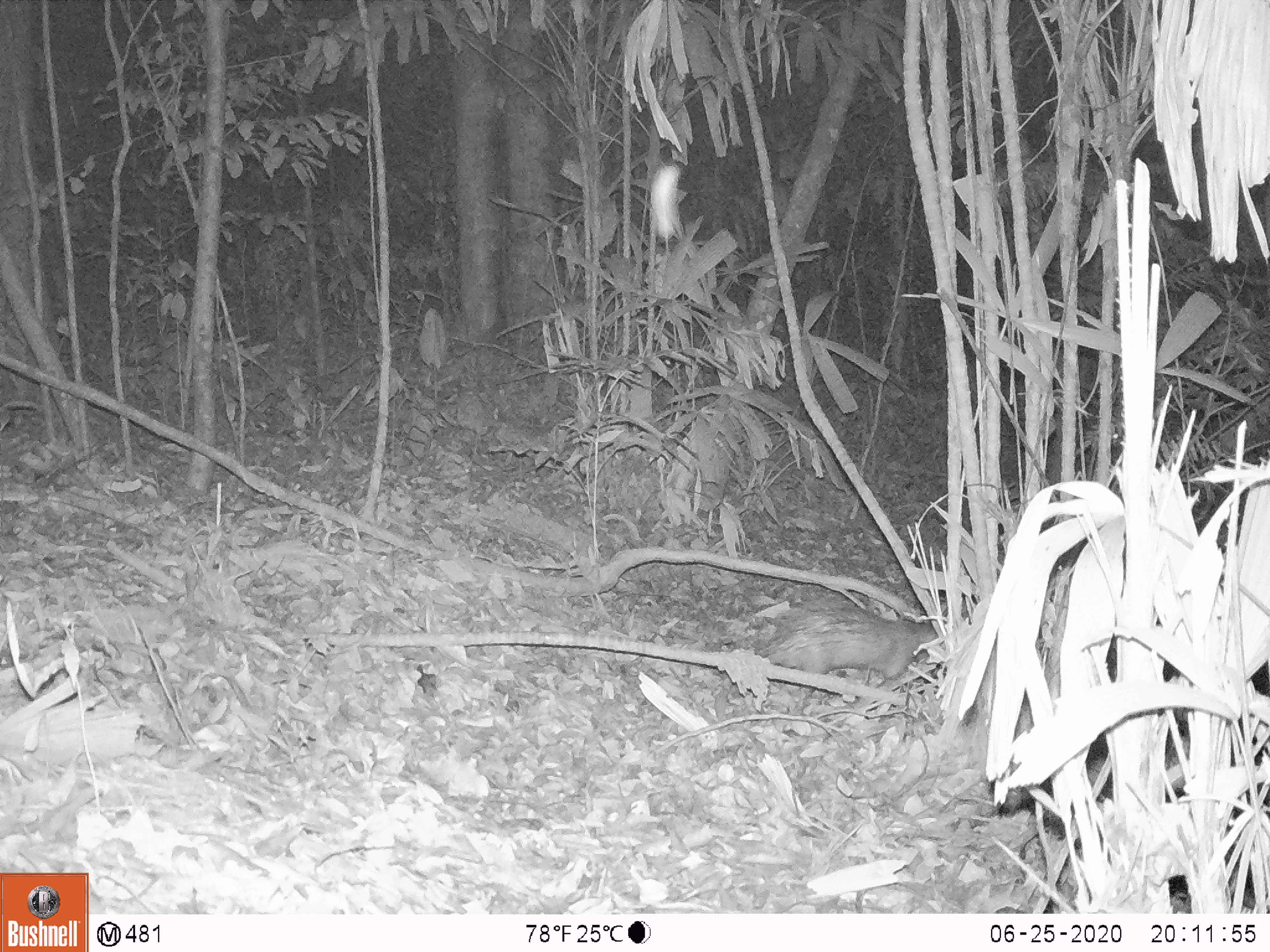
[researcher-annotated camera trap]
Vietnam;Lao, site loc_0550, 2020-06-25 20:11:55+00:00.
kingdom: Animalia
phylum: Chordata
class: Mammalia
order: Rodentia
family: Hystricidae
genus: Atherurus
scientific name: Atherurus macrourus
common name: asiatic brush-tailed porcupine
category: asiatic brush tailed porcupine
Asiatic brush tailed porcupine (asiatic brush-tailed porcupine) (Atherurus macrourus). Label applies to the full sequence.